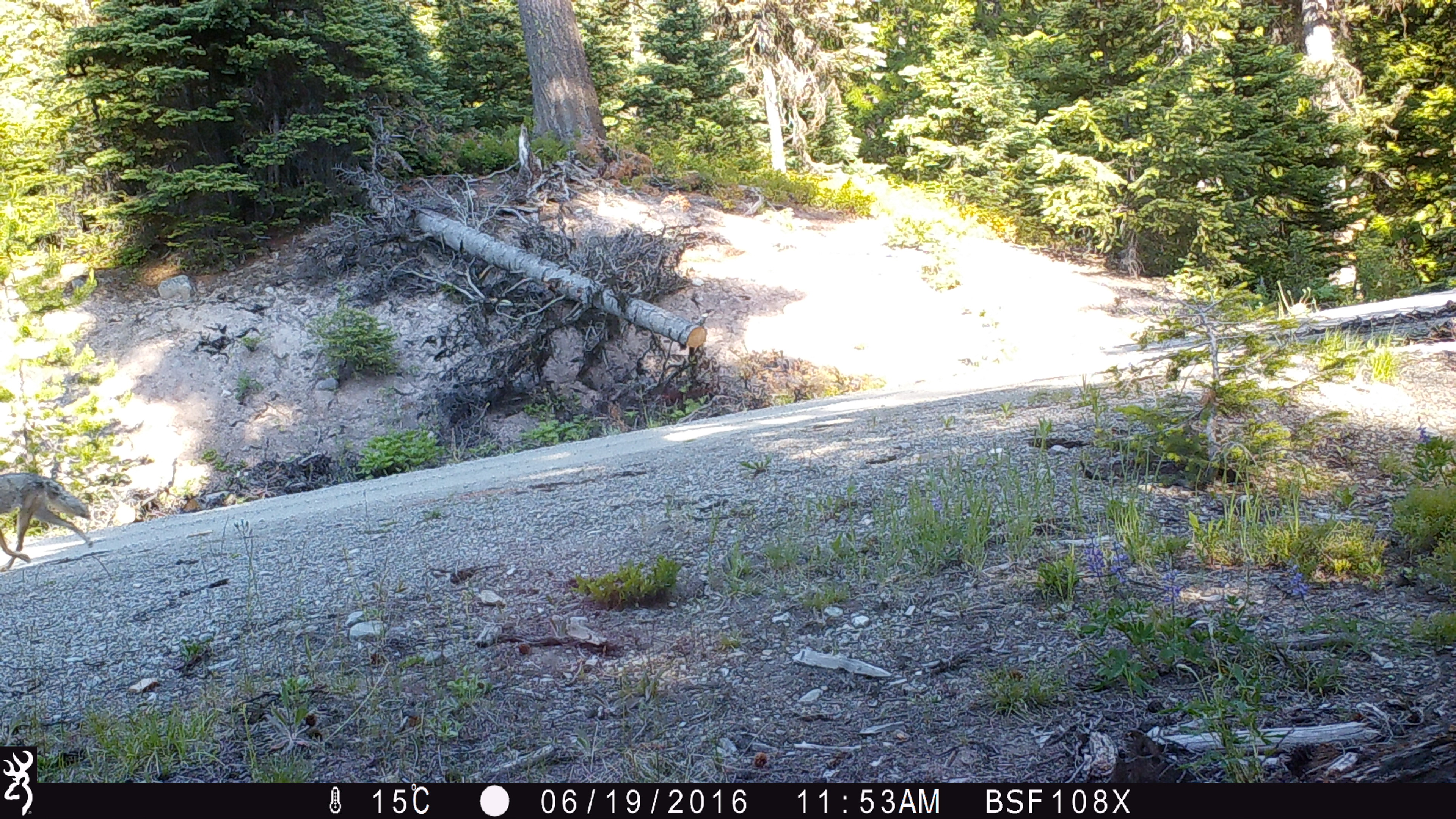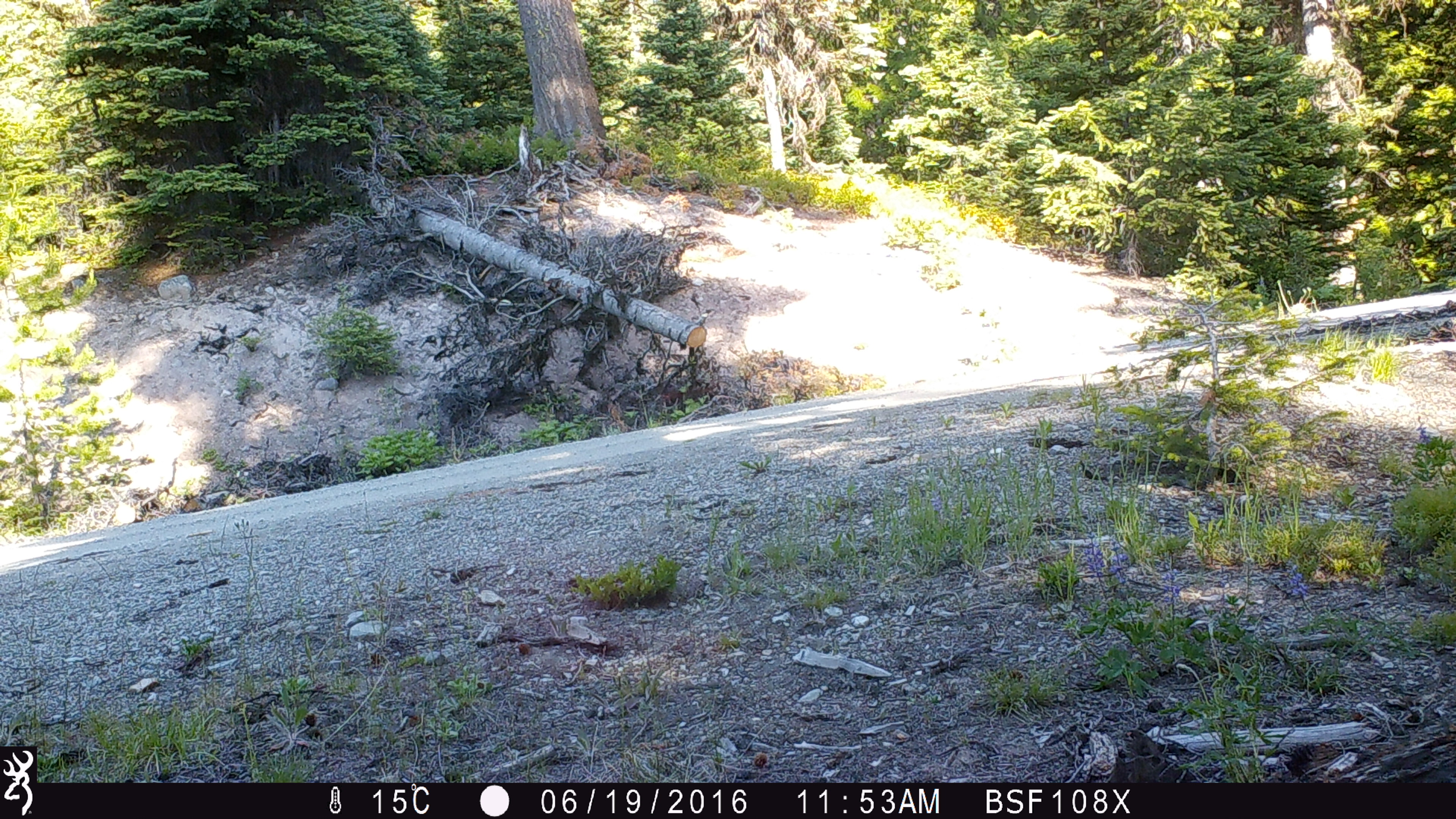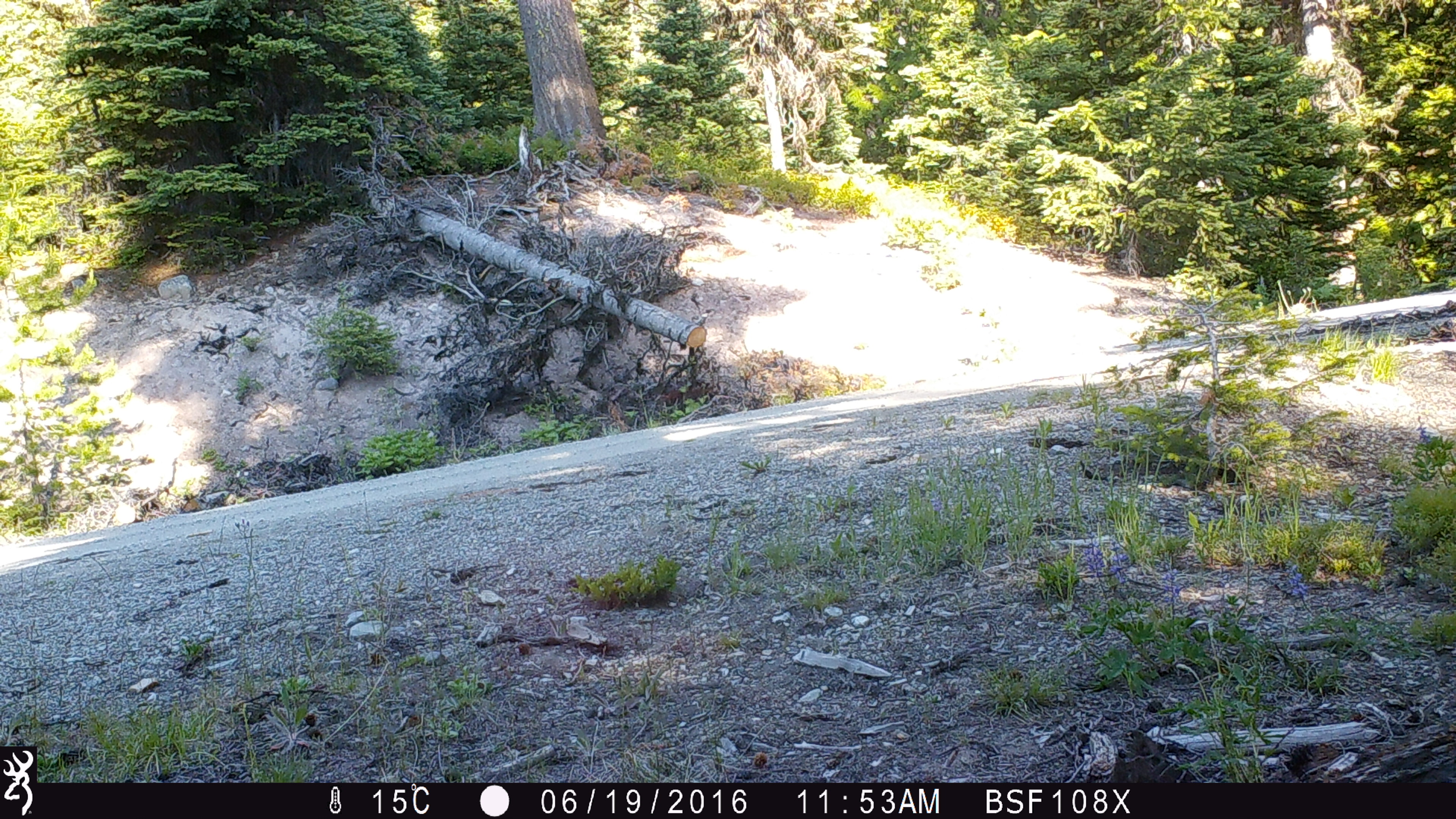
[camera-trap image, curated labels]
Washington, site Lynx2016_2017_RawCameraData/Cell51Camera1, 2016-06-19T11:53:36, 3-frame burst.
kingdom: Animalia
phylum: Chordata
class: Mammalia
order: Carnivora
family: Canidae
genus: Canis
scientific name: Canis latrans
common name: coyote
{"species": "Canis latrans (coyote)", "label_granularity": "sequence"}